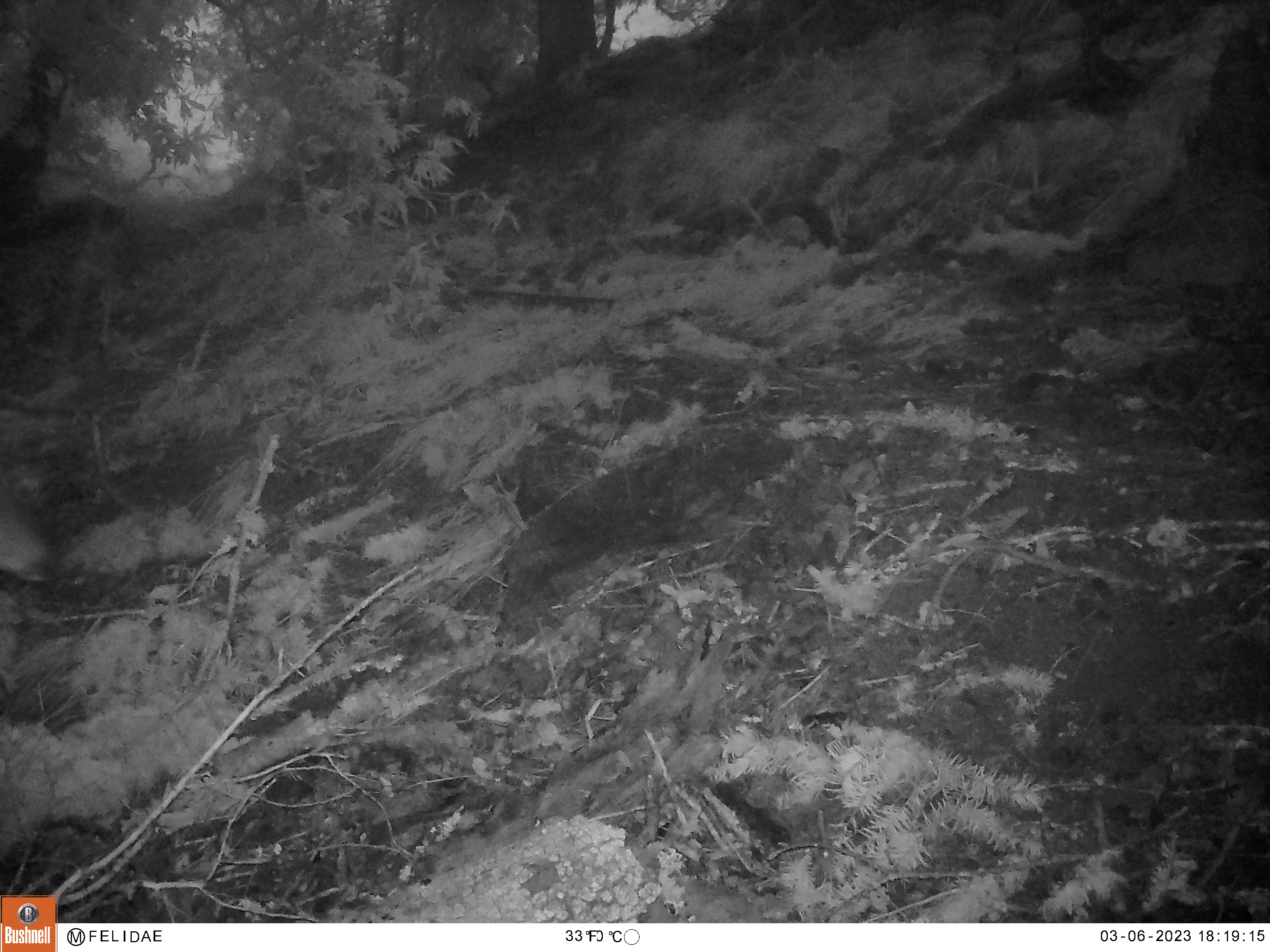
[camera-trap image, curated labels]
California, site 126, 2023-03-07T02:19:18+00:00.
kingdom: Animalia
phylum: Chordata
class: Mammalia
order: Artiodactyla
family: Cervidae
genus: Odocoileus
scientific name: Odocoileus hemionus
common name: mule deer